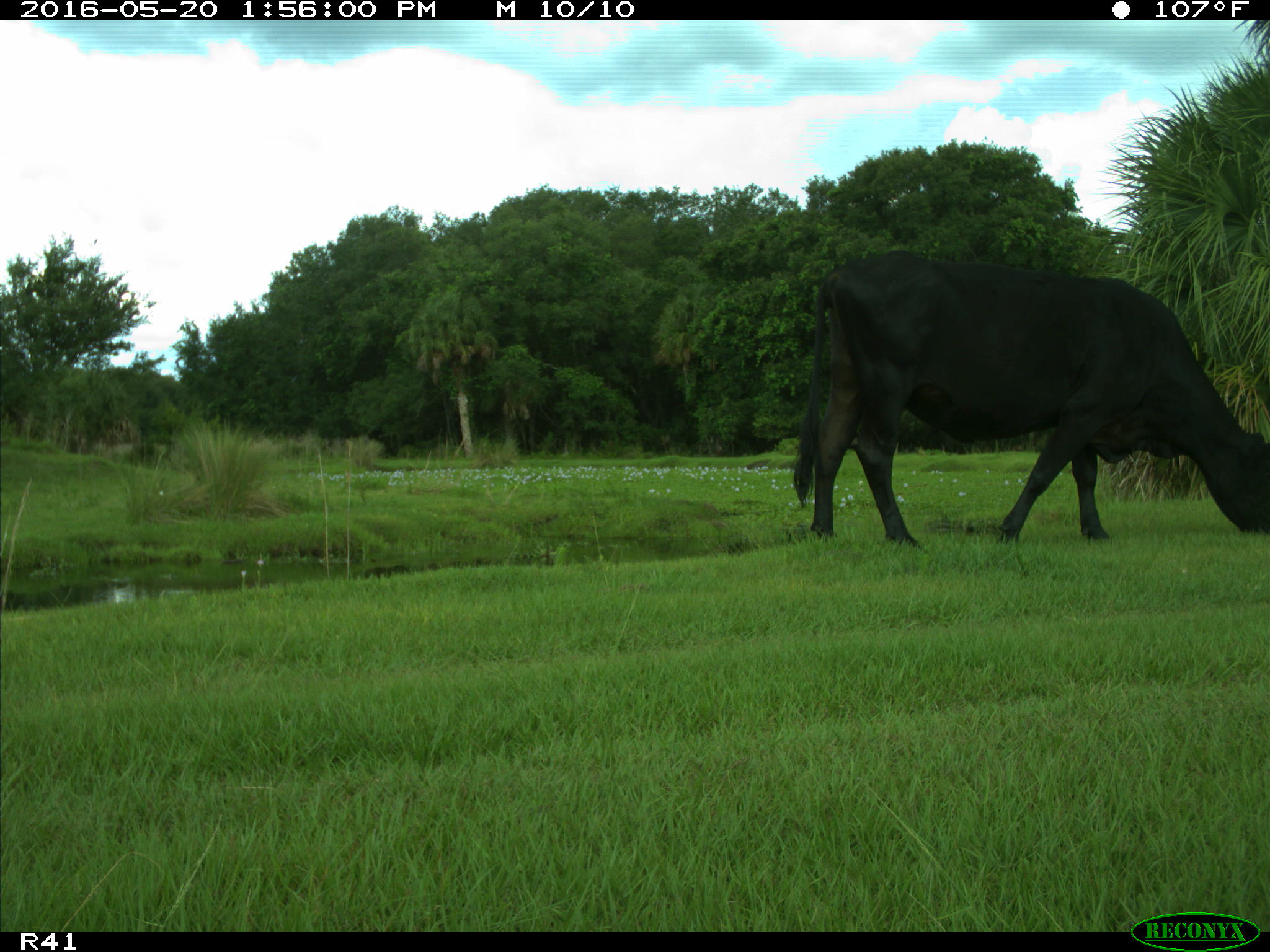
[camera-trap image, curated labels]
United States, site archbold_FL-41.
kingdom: Animalia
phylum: Chordata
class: Mammalia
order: Artiodactyla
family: Bovidae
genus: Bos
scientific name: Bos taurus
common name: domestic cow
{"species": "Bos taurus (domestic cow)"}